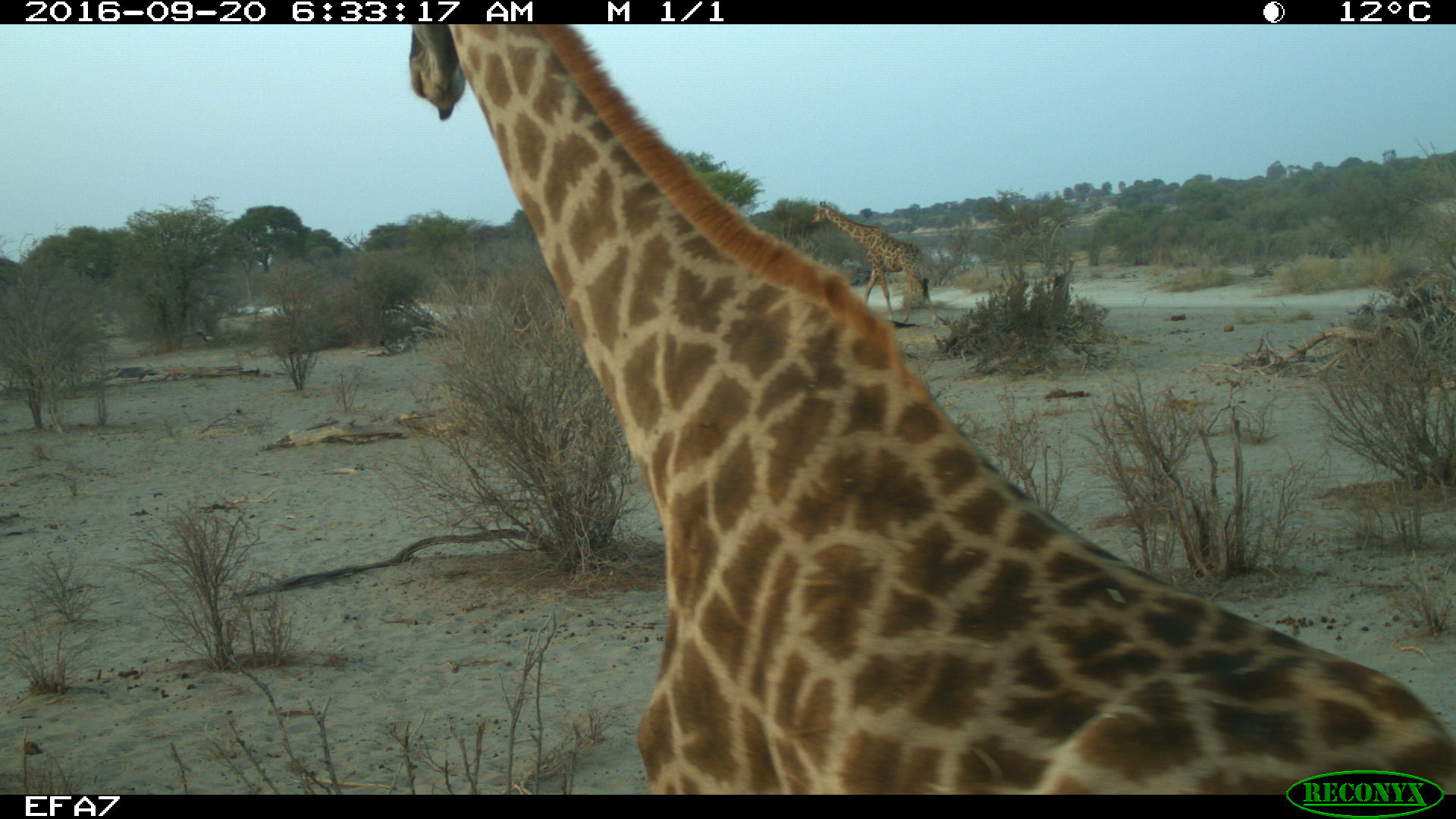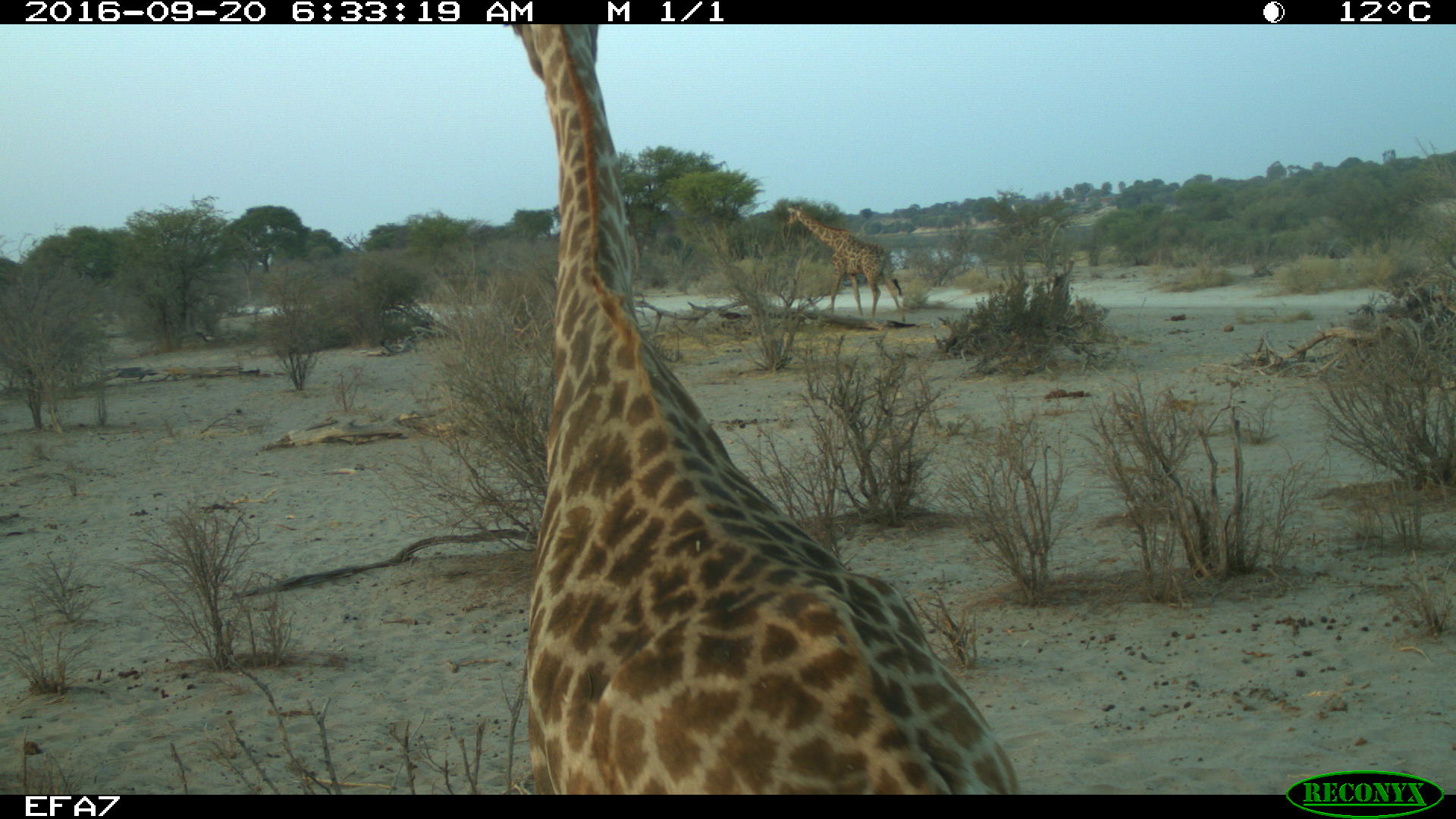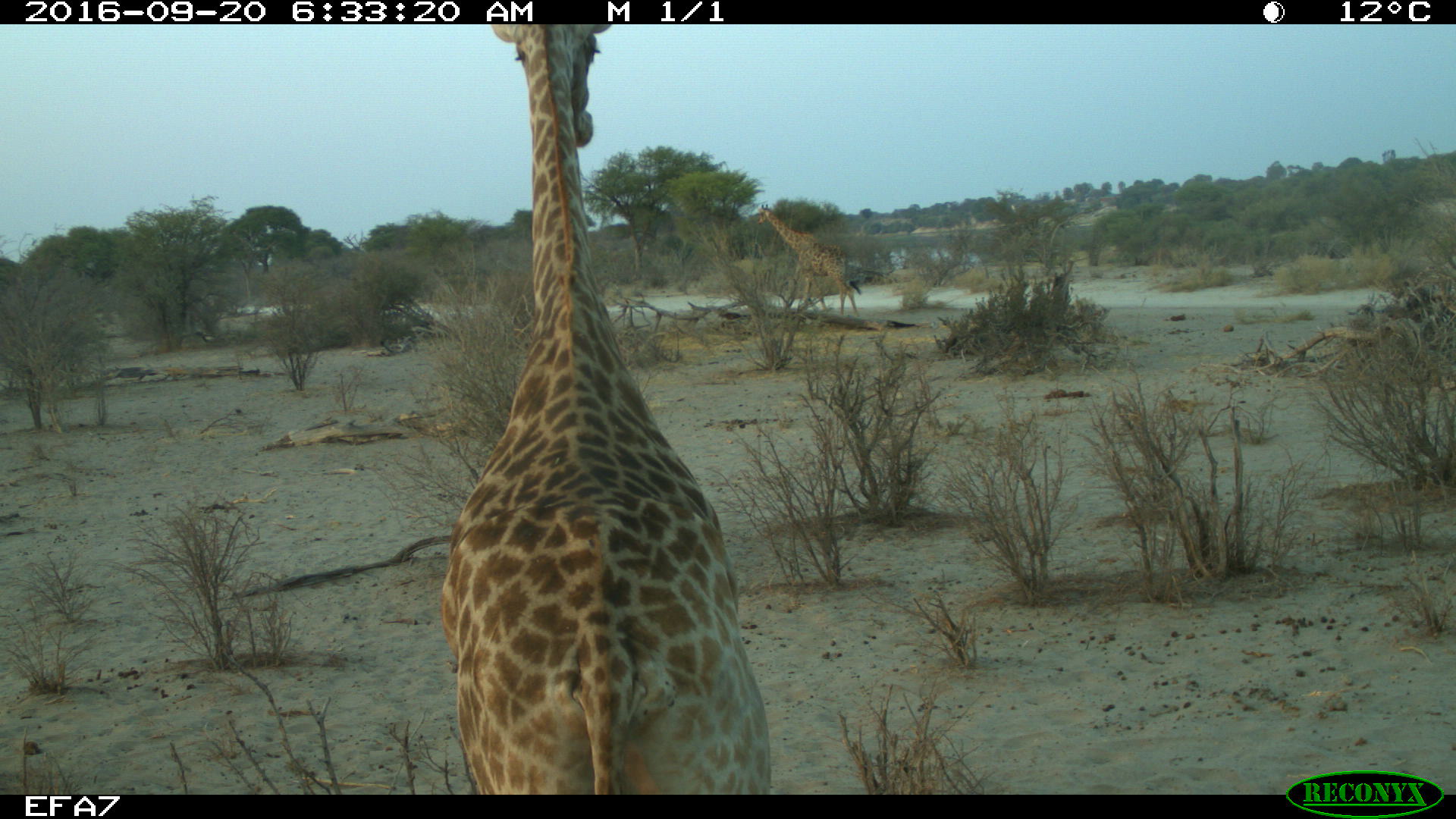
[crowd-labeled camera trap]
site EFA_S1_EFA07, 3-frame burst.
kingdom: Animalia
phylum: Chordata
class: Mammalia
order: Artiodactyla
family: Giraffidae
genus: Giraffa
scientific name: Giraffa camelopardalis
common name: giraffe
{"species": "giraffe (Giraffa camelopardalis)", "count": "2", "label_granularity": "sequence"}